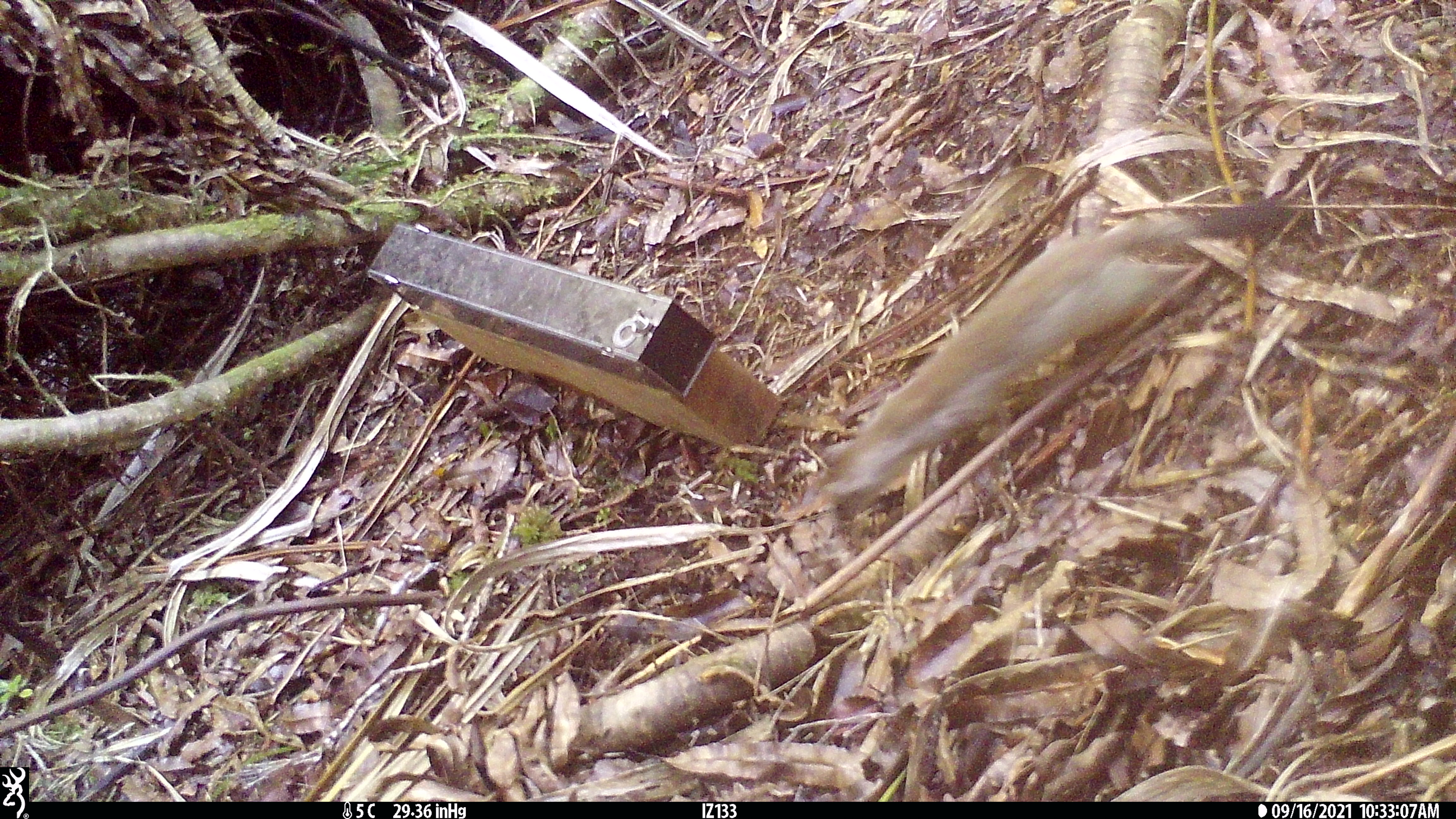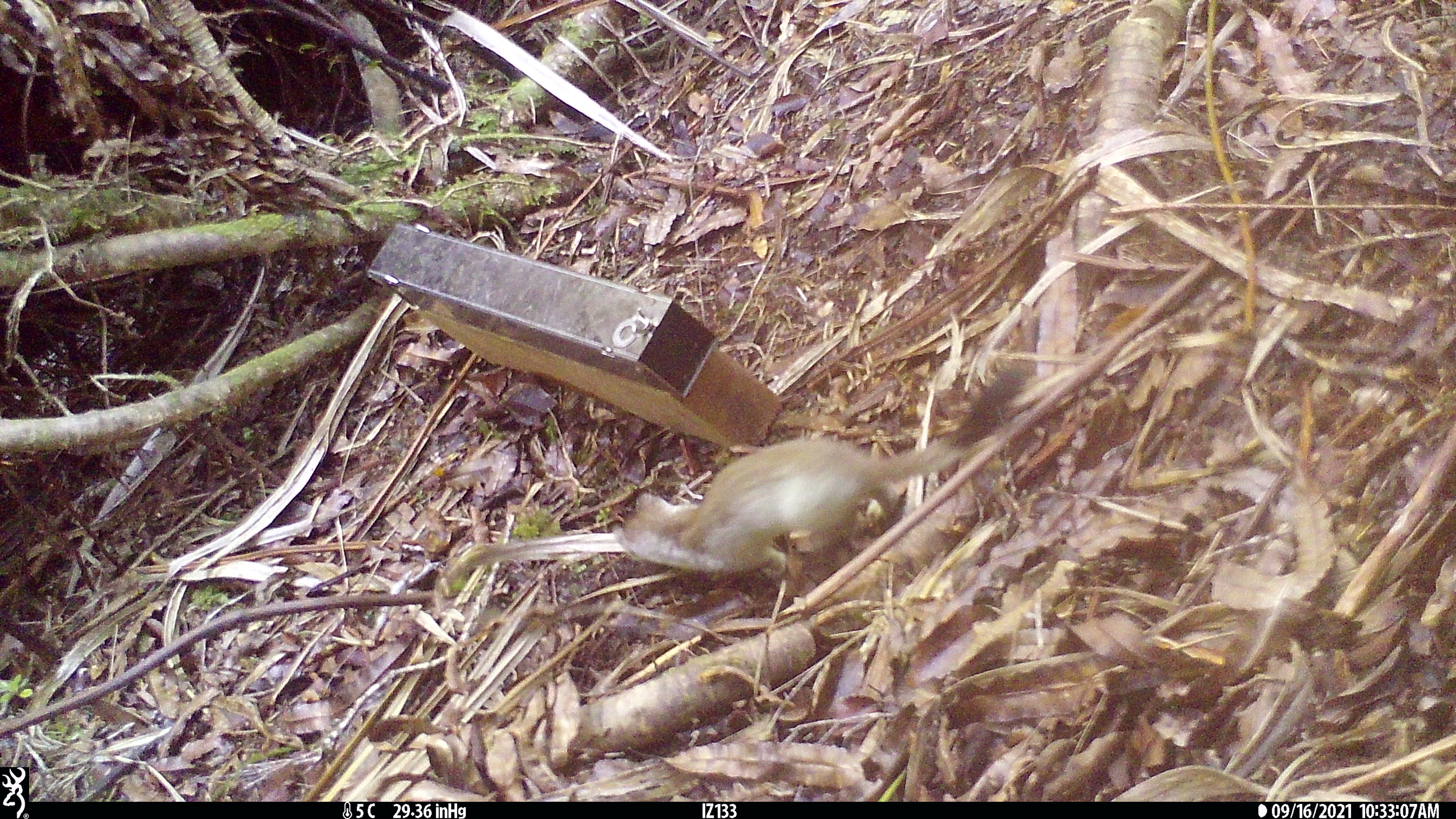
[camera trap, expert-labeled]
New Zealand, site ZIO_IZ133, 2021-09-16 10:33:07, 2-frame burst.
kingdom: Animalia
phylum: Chordata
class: Mammalia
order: Carnivora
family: Mustelidae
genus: Mustela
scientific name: Mustela erminea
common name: stoat